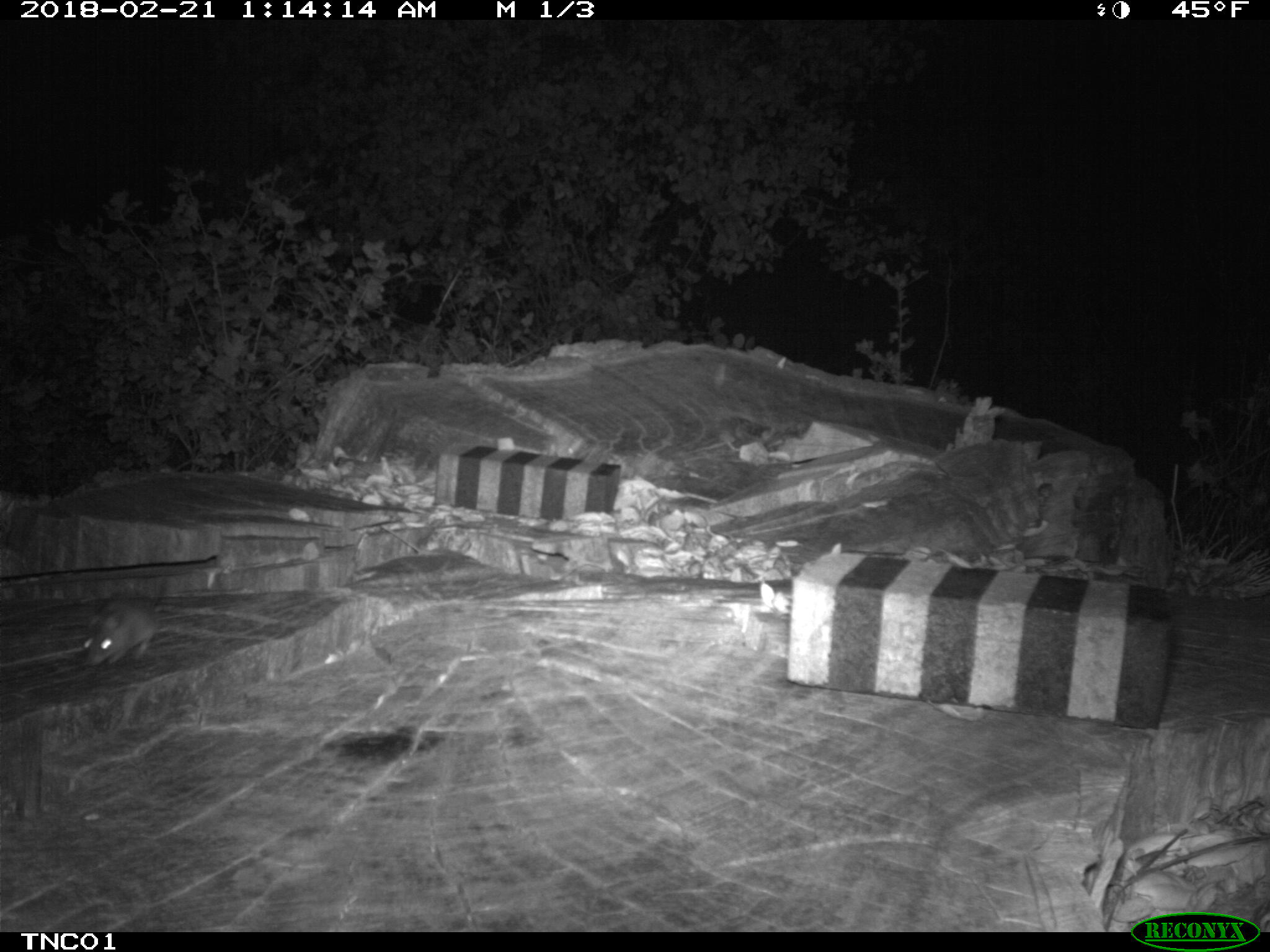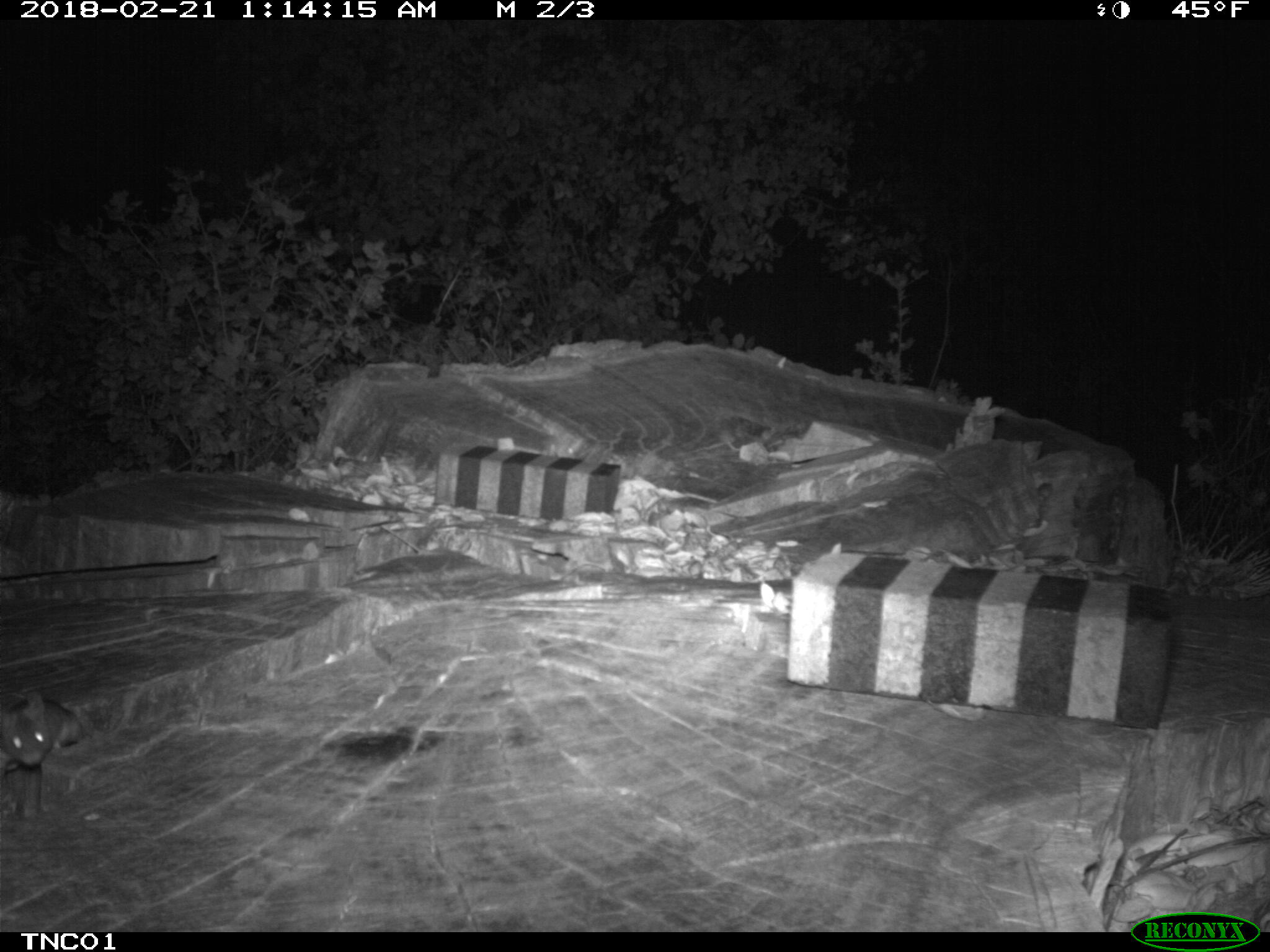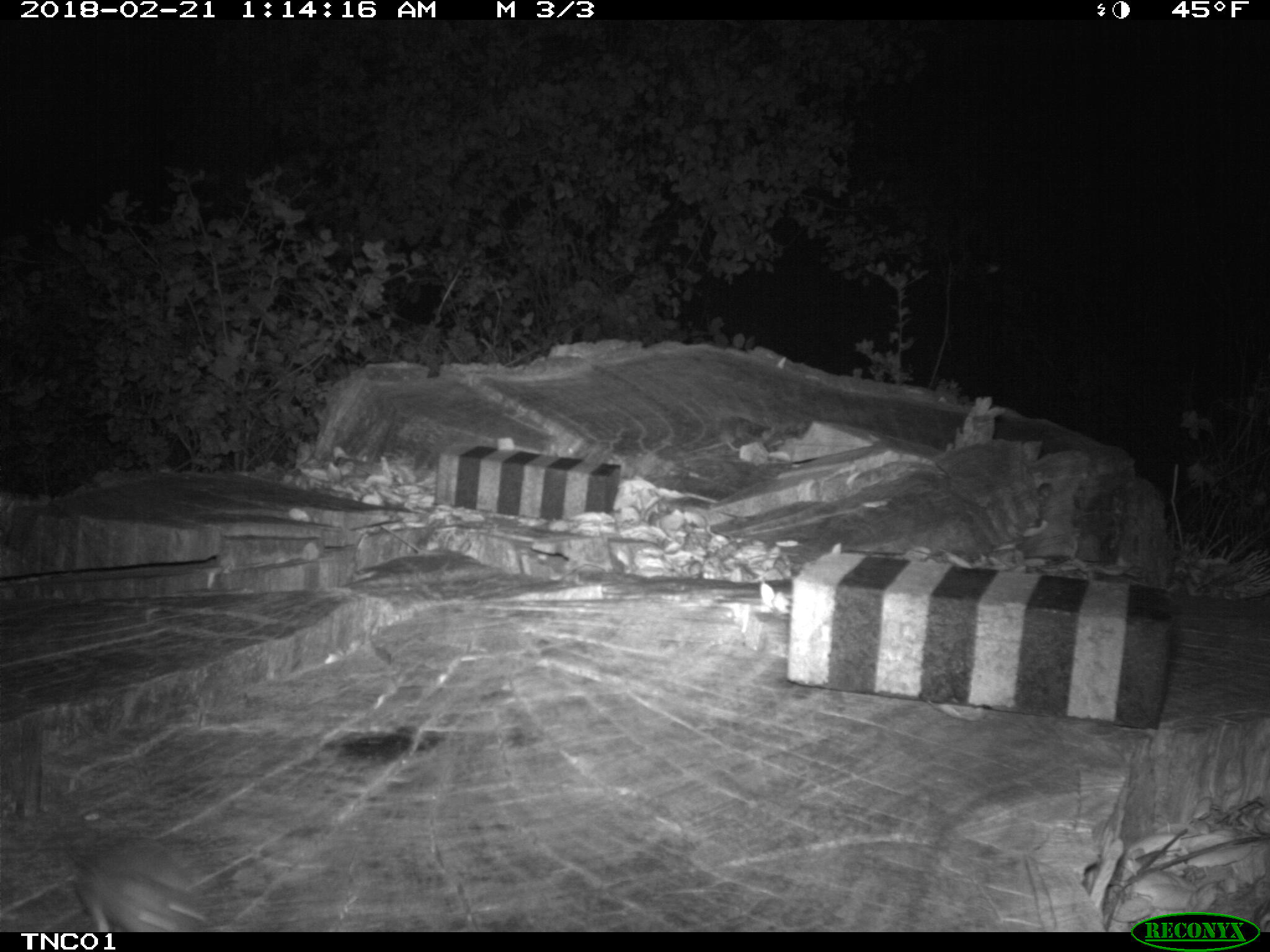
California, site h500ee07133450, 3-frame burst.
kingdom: Animalia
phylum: Chordata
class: Mammalia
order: Rodentia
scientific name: Rodentia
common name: rodent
Rodent (Rodentia).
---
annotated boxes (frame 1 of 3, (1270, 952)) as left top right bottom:
rodent: 82 575 159 667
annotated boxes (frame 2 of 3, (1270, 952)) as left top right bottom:
rodent: 0 690 83 770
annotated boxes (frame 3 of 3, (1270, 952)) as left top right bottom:
rodent: 50 836 213 930